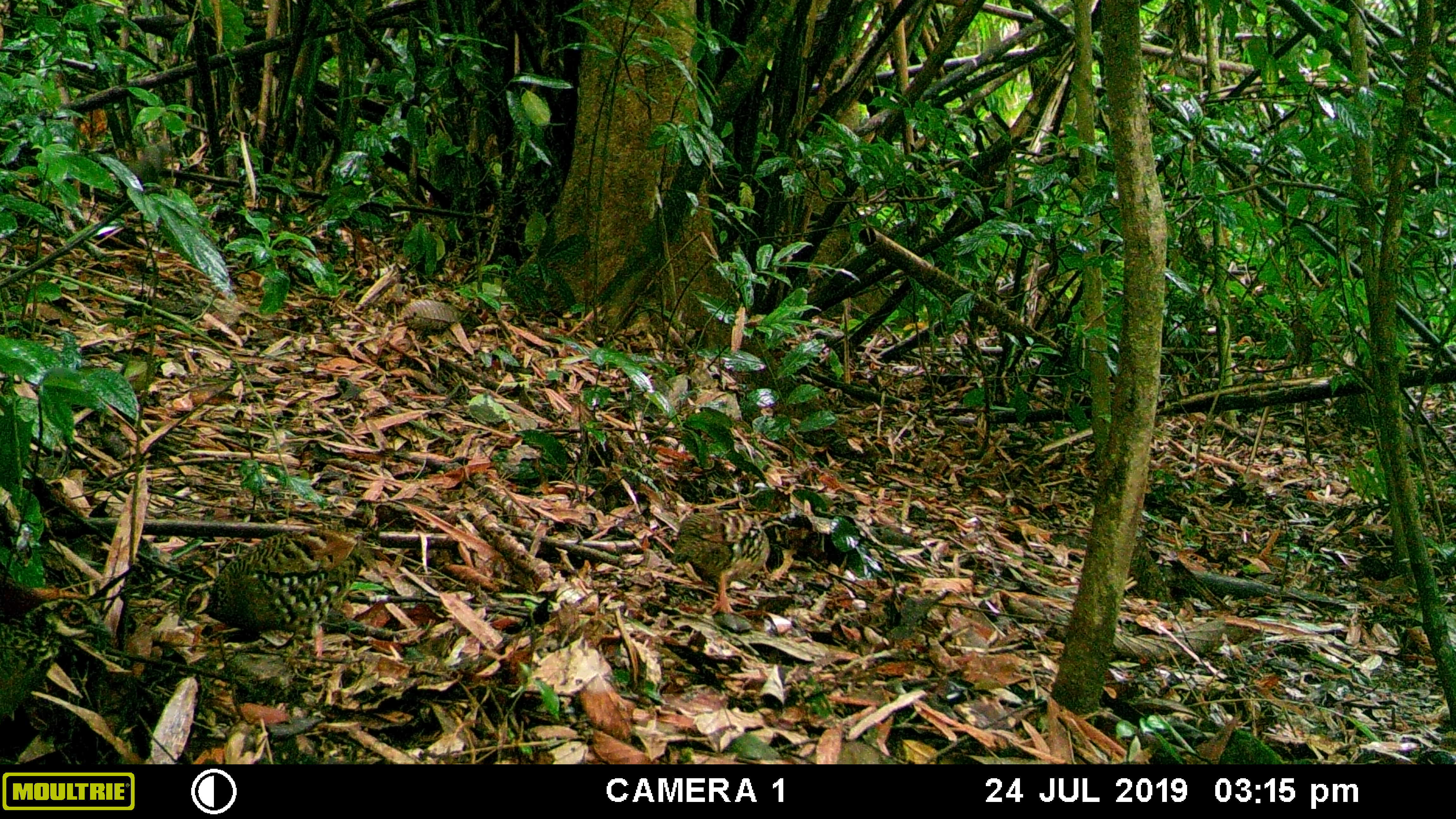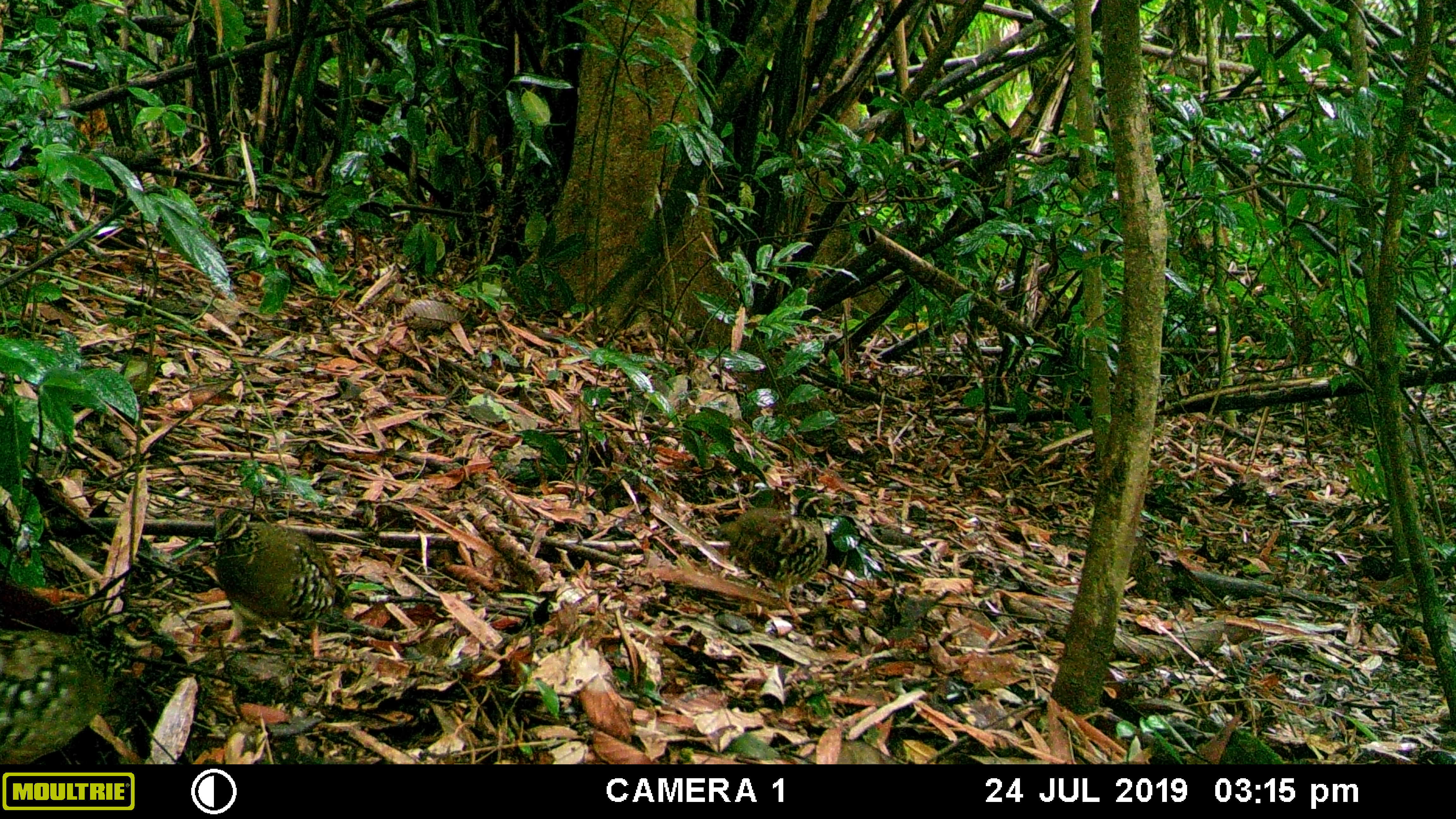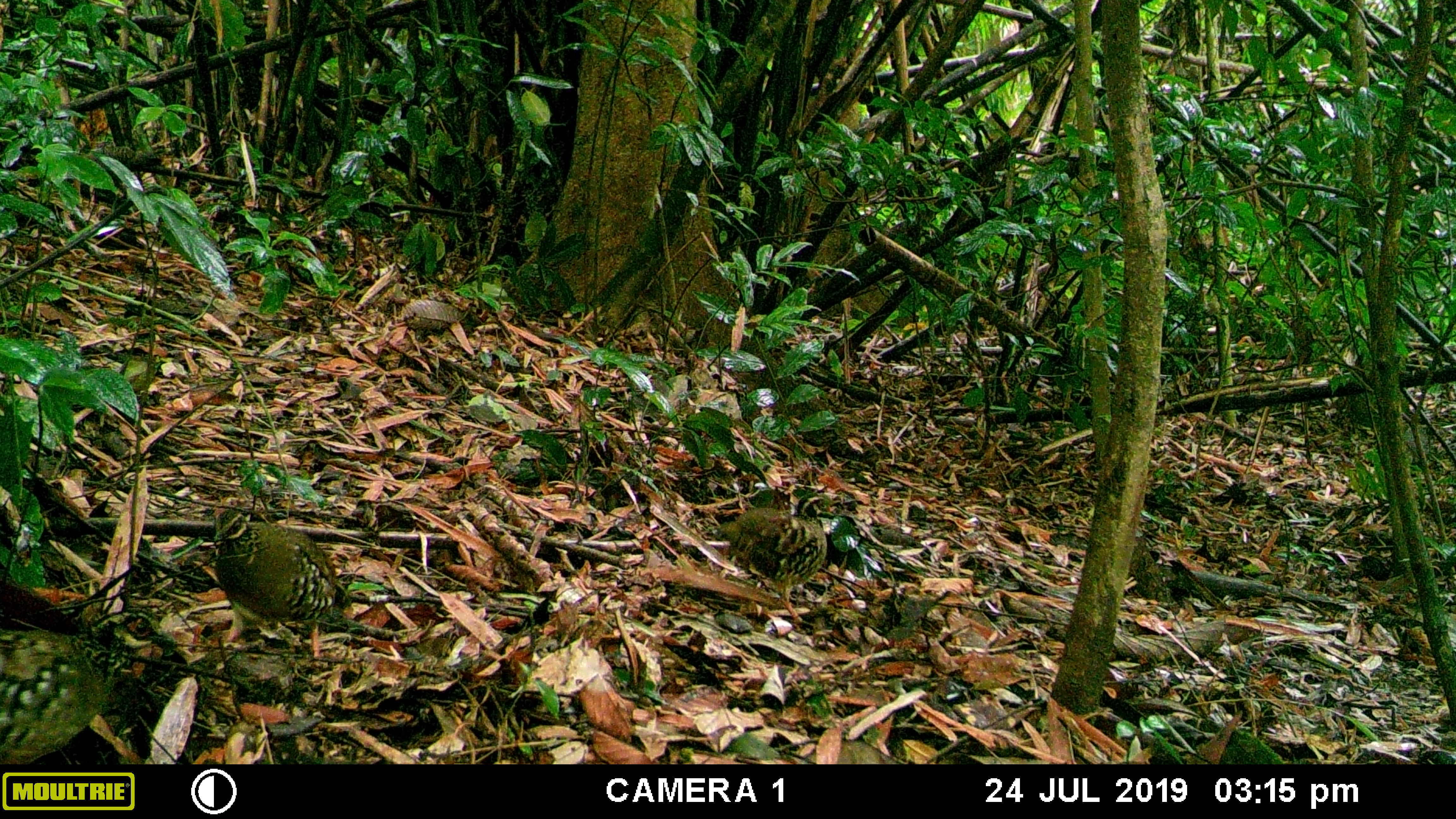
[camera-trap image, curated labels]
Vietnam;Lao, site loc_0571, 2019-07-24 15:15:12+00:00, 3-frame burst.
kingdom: Animalia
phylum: Chordata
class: Aves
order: Galliformes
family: Phasianidae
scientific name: Phasianidae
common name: partridge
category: unidentified partridge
Unidentified partridge (partridge) (Phasianidae). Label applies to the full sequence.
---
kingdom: Animalia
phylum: Chordata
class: Aves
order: Galliformes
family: Phasianidae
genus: Polyplectron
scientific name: Polyplectron bicalcaratum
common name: gray peacock-pheasant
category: grey peacock pheasant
Grey peacock pheasant (gray peacock-pheasant) (Polyplectron bicalcaratum). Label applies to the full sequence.